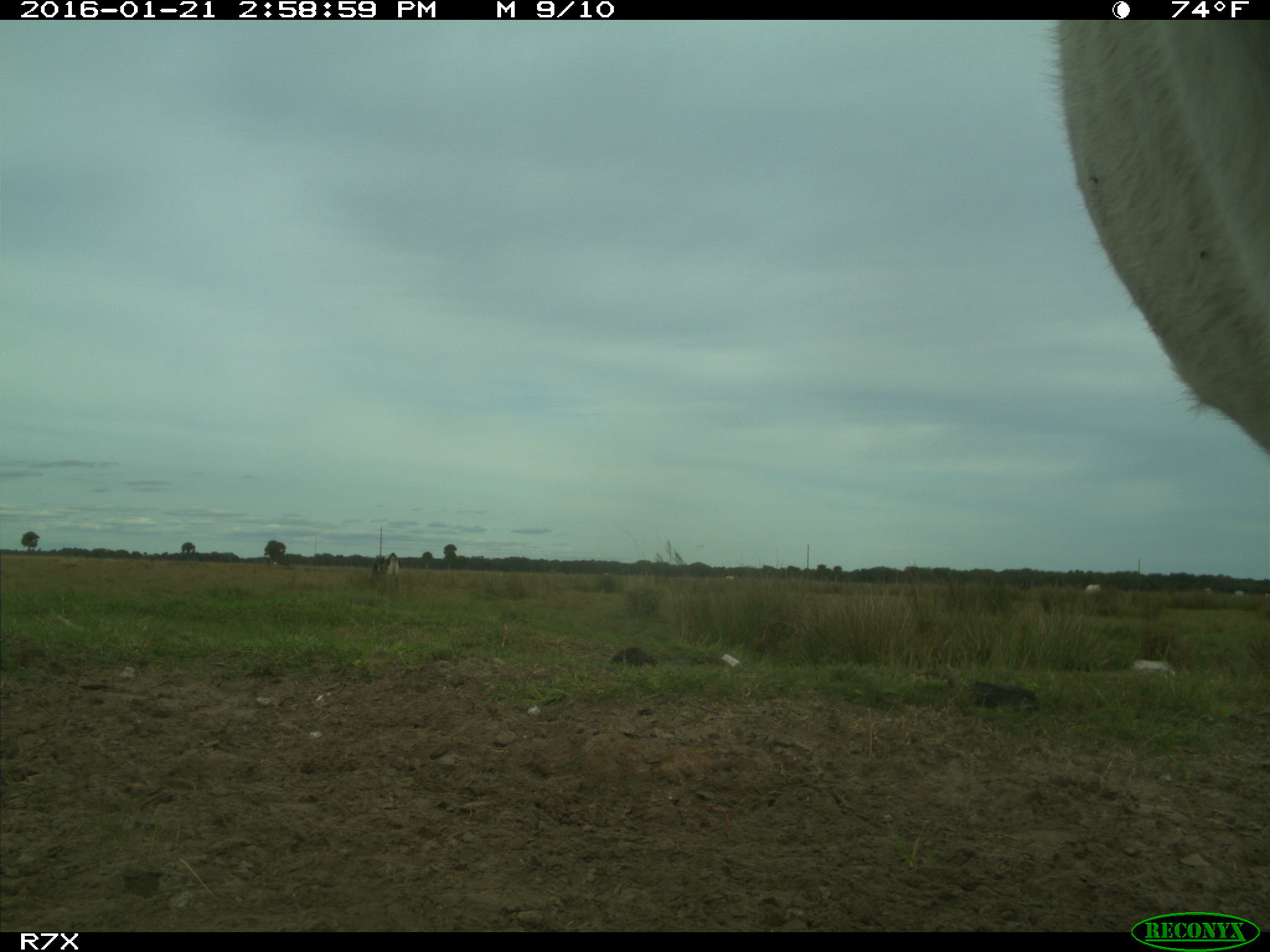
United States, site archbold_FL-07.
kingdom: Animalia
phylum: Chordata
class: Mammalia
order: Artiodactyla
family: Bovidae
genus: Bos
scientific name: Bos taurus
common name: domestic cow